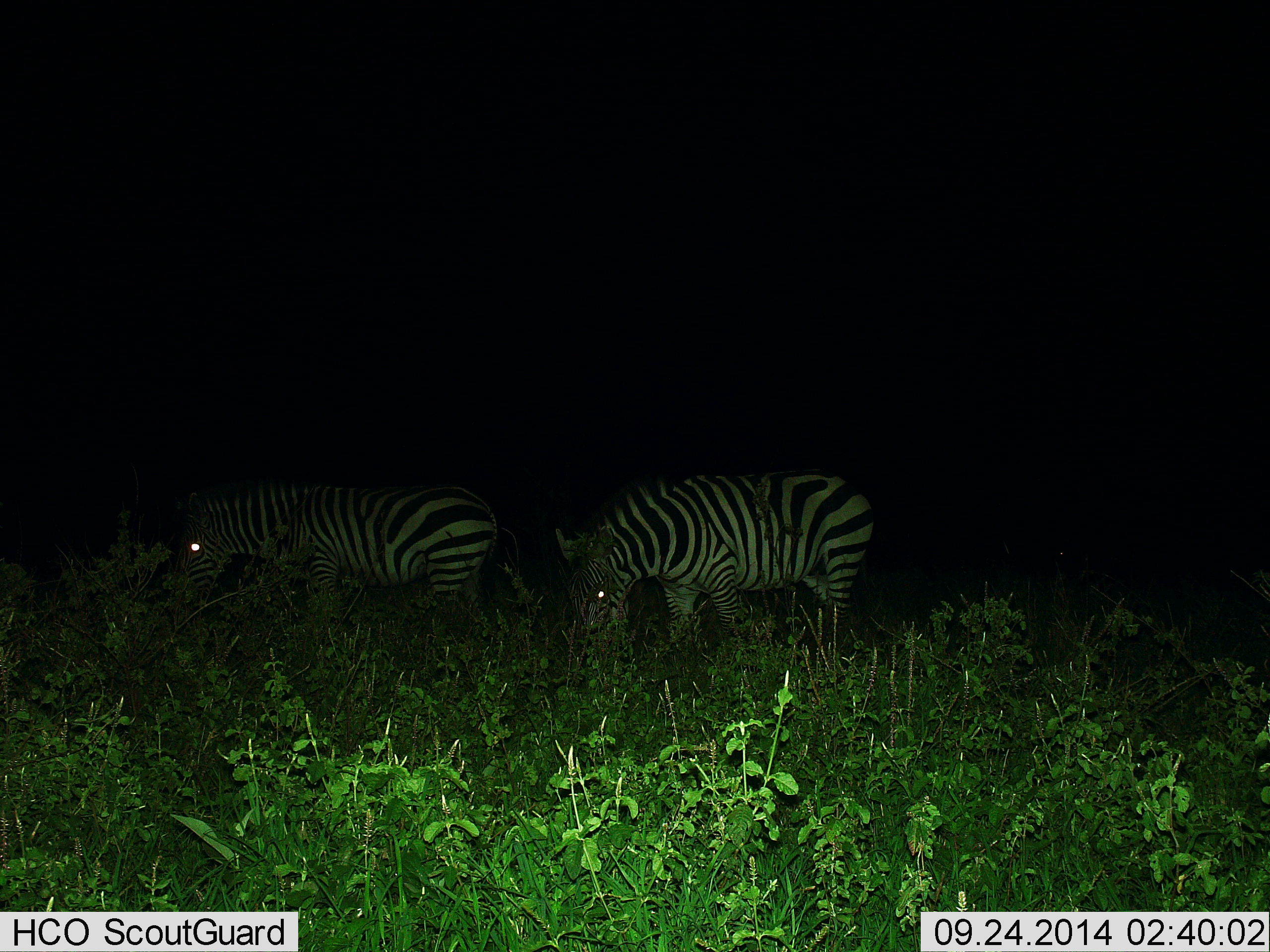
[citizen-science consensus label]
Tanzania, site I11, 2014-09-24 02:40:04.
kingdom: Animalia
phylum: Chordata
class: Mammalia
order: Perissodactyla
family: Equidae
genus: Equus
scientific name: Equus quagga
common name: plains zebra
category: zebra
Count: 2.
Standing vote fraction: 36%.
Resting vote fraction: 0%.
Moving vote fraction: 0%.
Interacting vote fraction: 0%.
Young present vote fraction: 0%.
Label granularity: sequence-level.